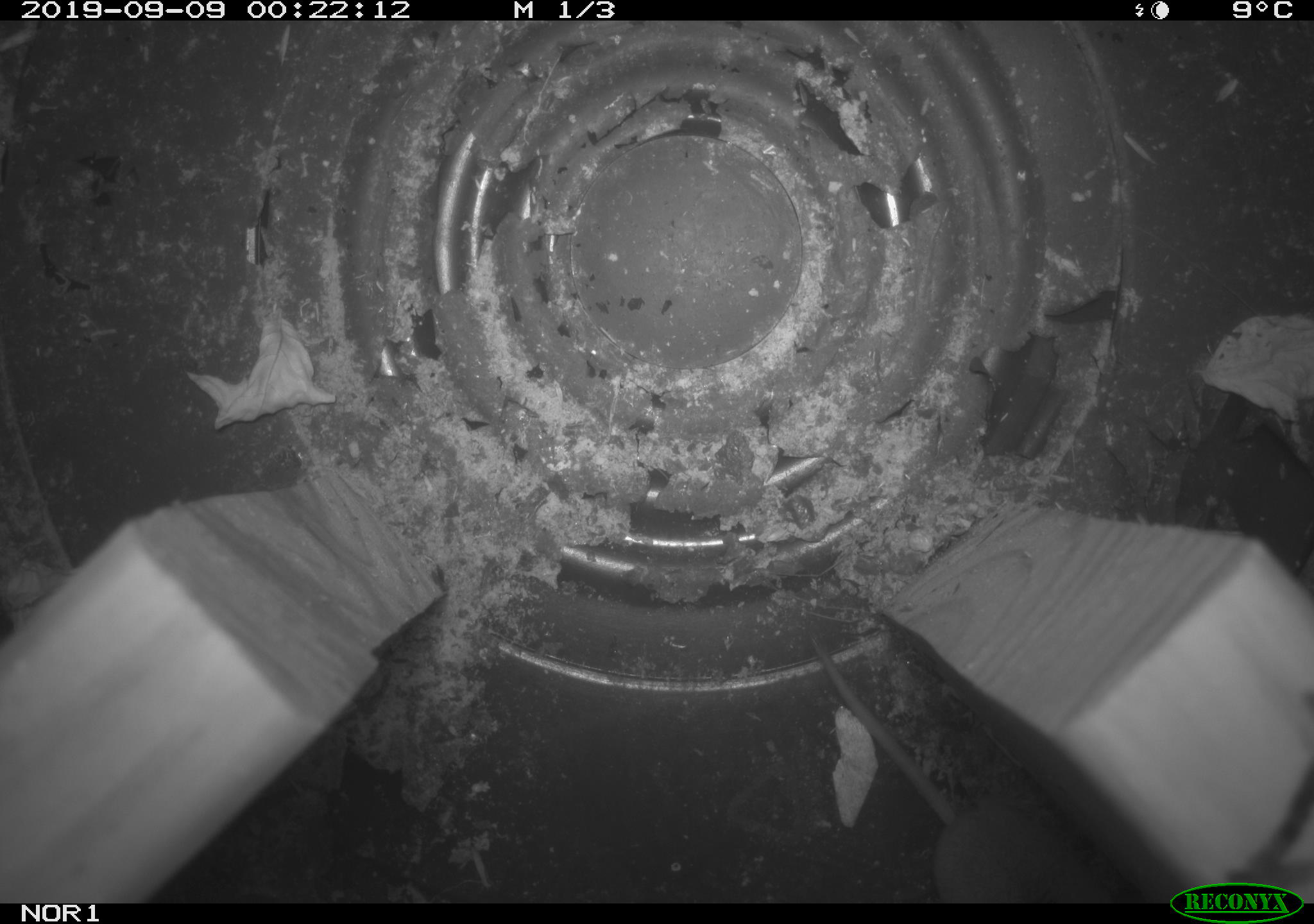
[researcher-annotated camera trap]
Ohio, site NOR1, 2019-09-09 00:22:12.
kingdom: Animalia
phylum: Chordata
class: Mammalia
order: Eulipotyphla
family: Soricidae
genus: Sorex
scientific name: Sorex cinereus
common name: masked shrew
Masked shrew (Sorex cinereus).